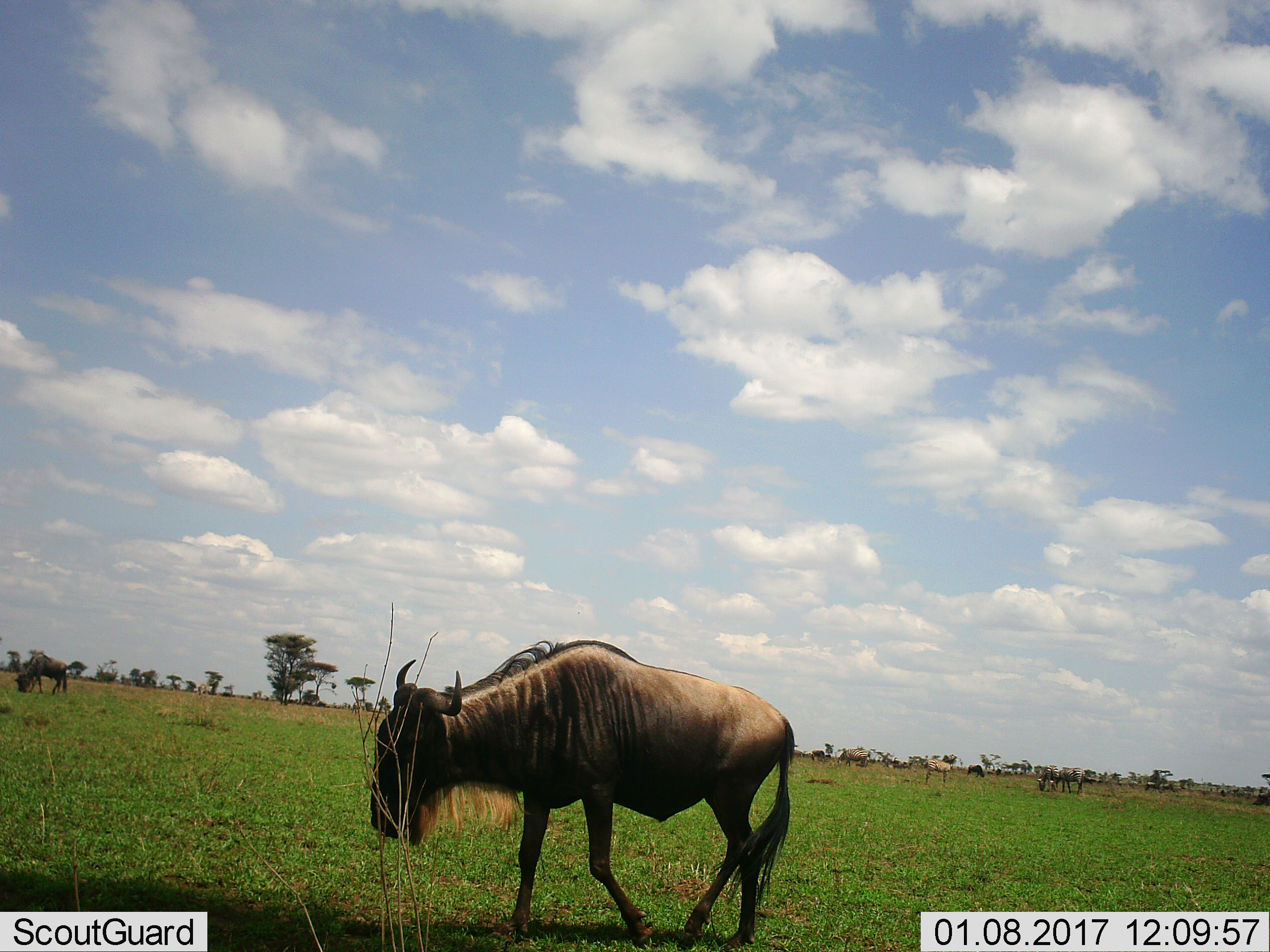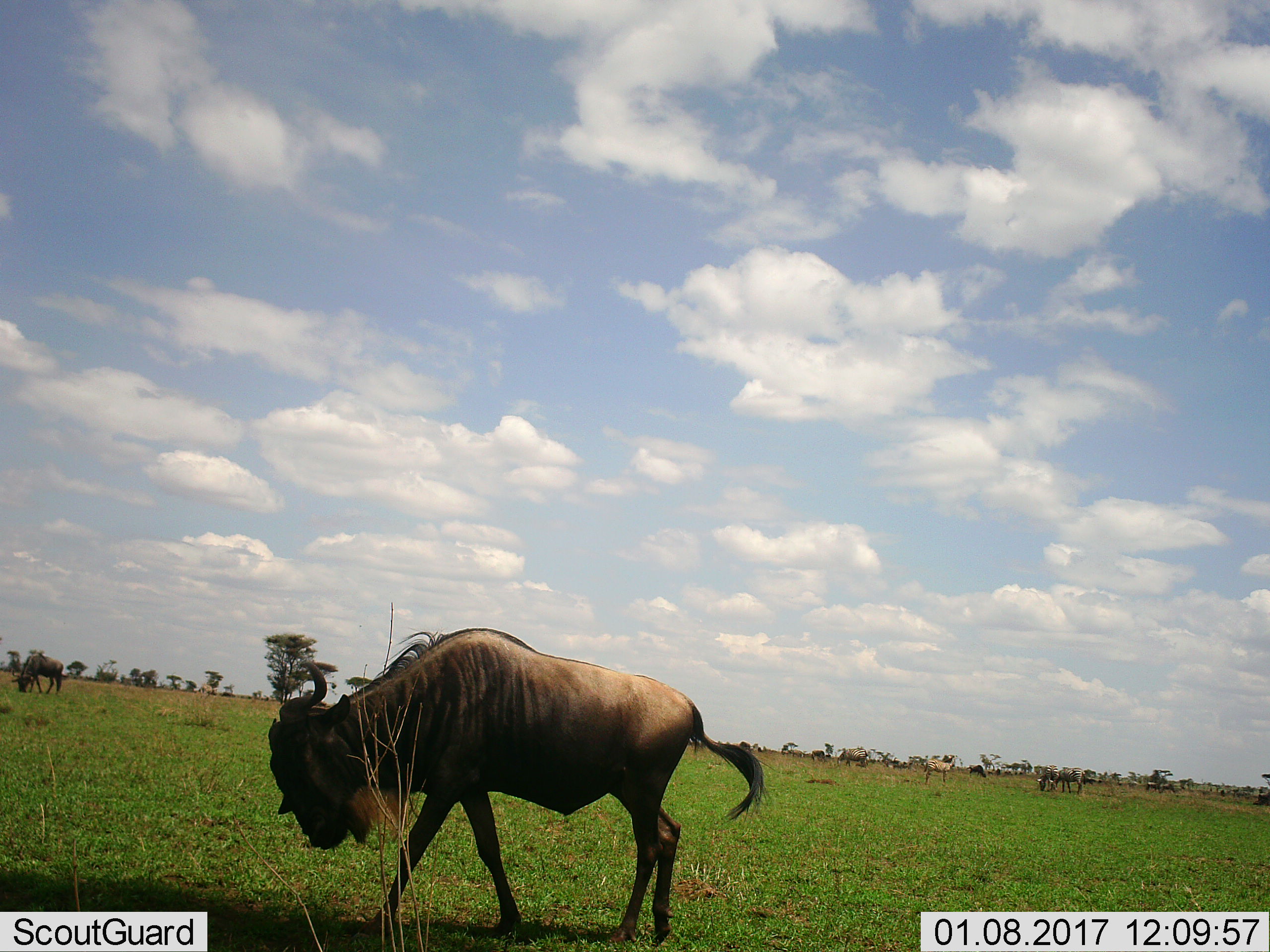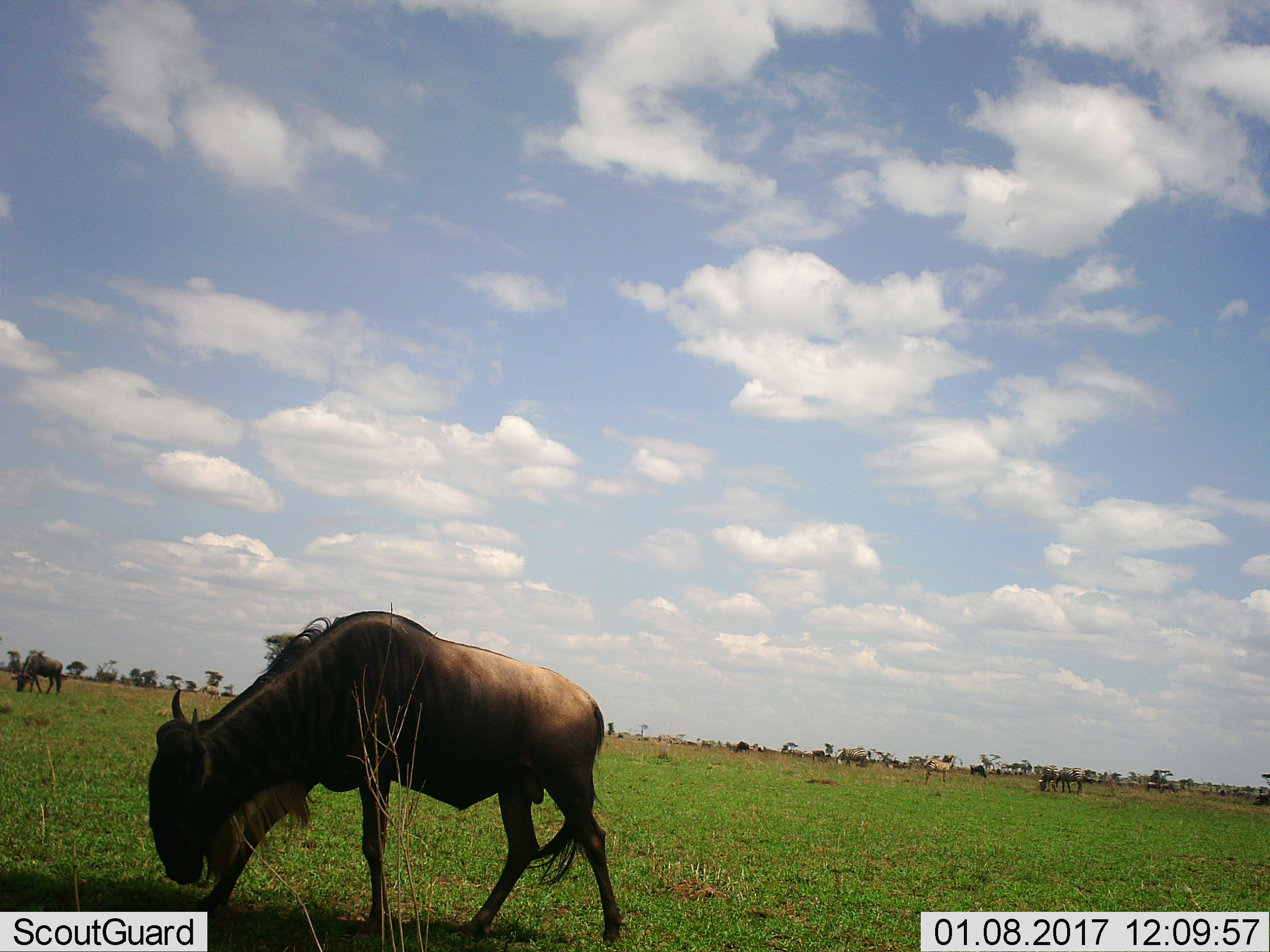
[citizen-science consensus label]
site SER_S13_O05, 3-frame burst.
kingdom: Animalia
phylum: Chordata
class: Mammalia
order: Artiodactyla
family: Bovidae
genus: Connochaetes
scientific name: Connochaetes taurinus taurinus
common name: blue wildebeest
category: wildebeestblue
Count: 4.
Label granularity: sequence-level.